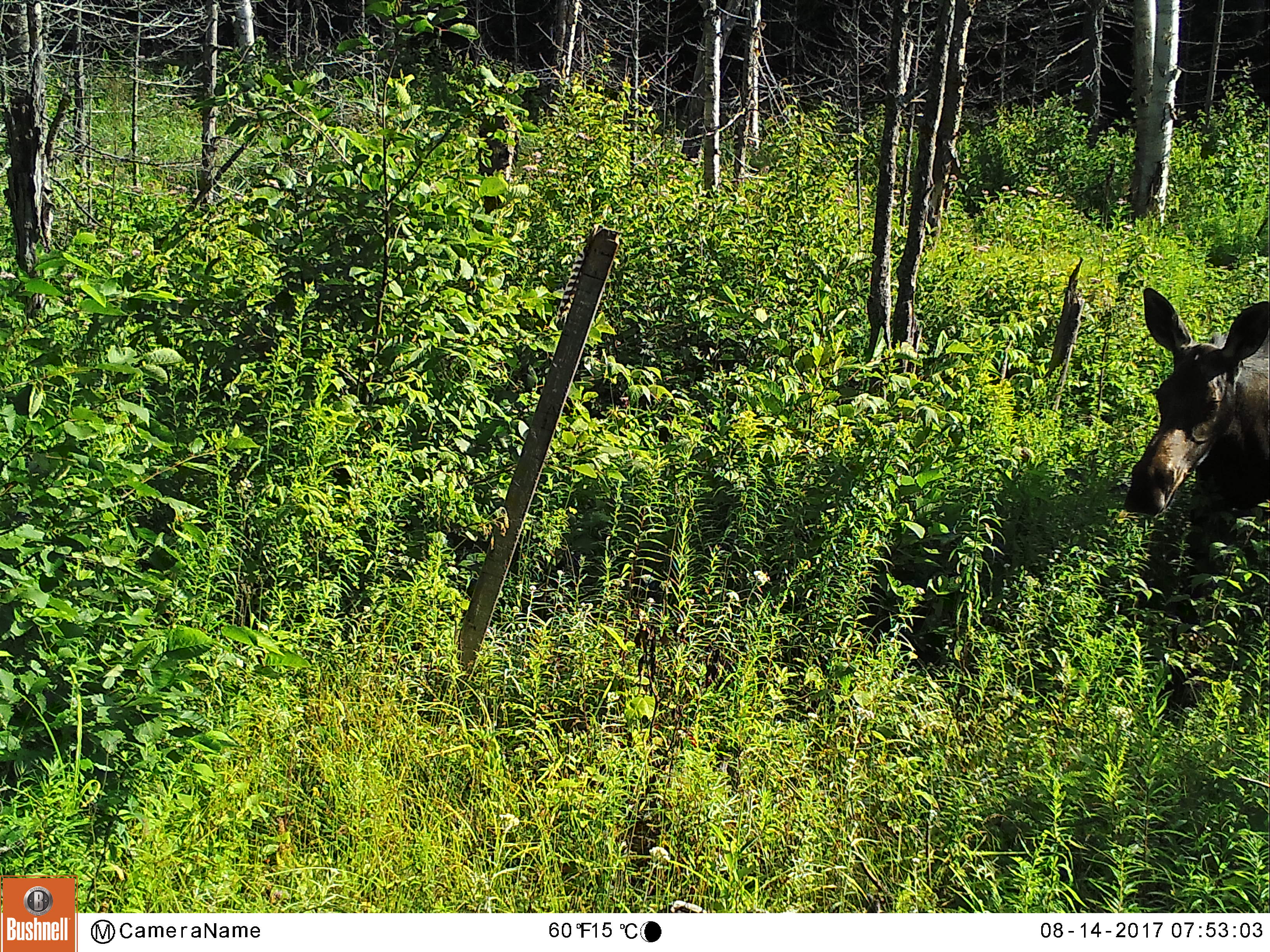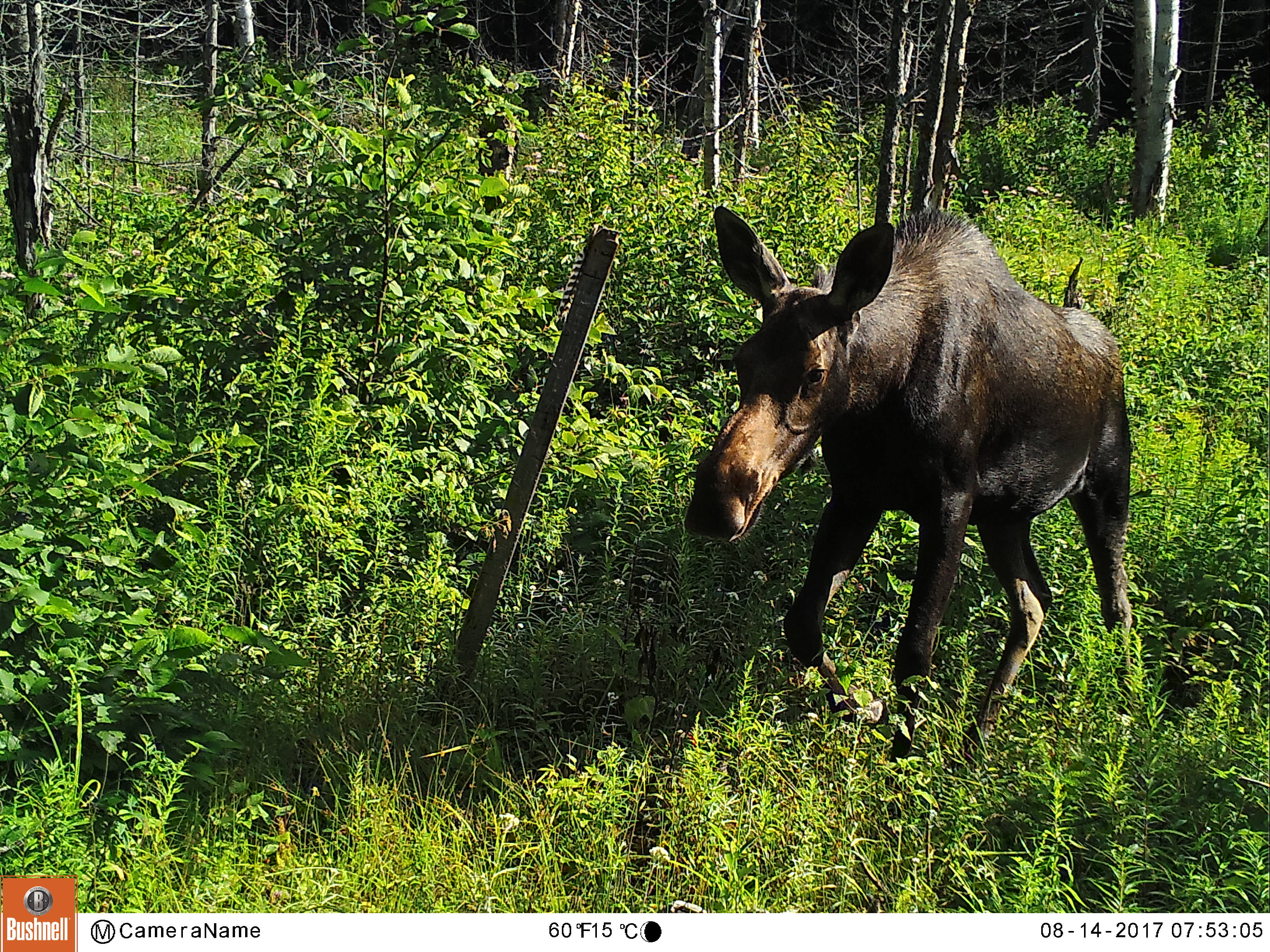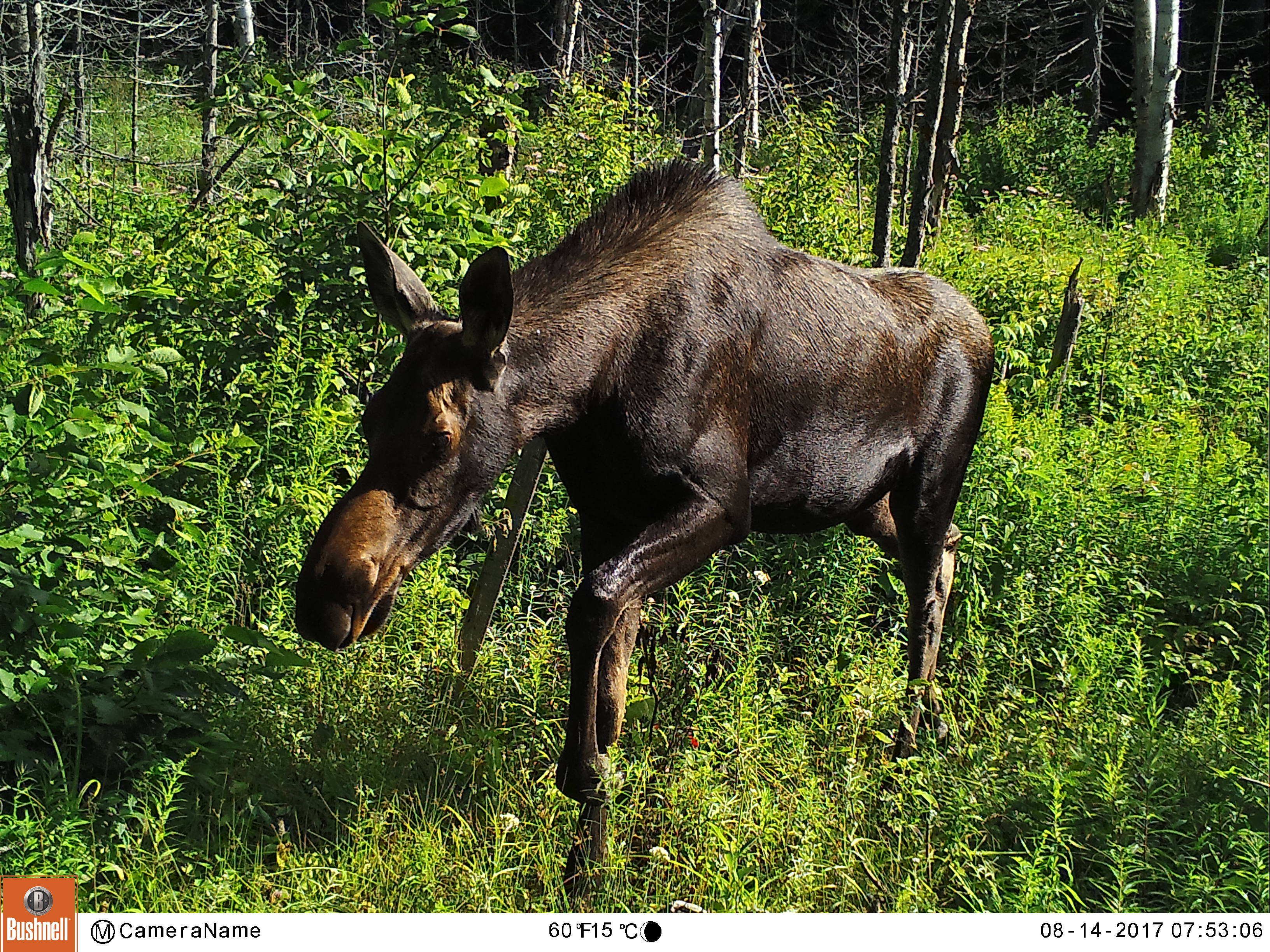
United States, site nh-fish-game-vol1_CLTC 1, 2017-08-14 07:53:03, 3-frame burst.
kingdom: Animalia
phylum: Chordata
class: Mammalia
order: Artiodactyla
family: Cervidae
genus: Alces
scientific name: Alces alces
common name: moose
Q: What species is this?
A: Moose (Alces alces).